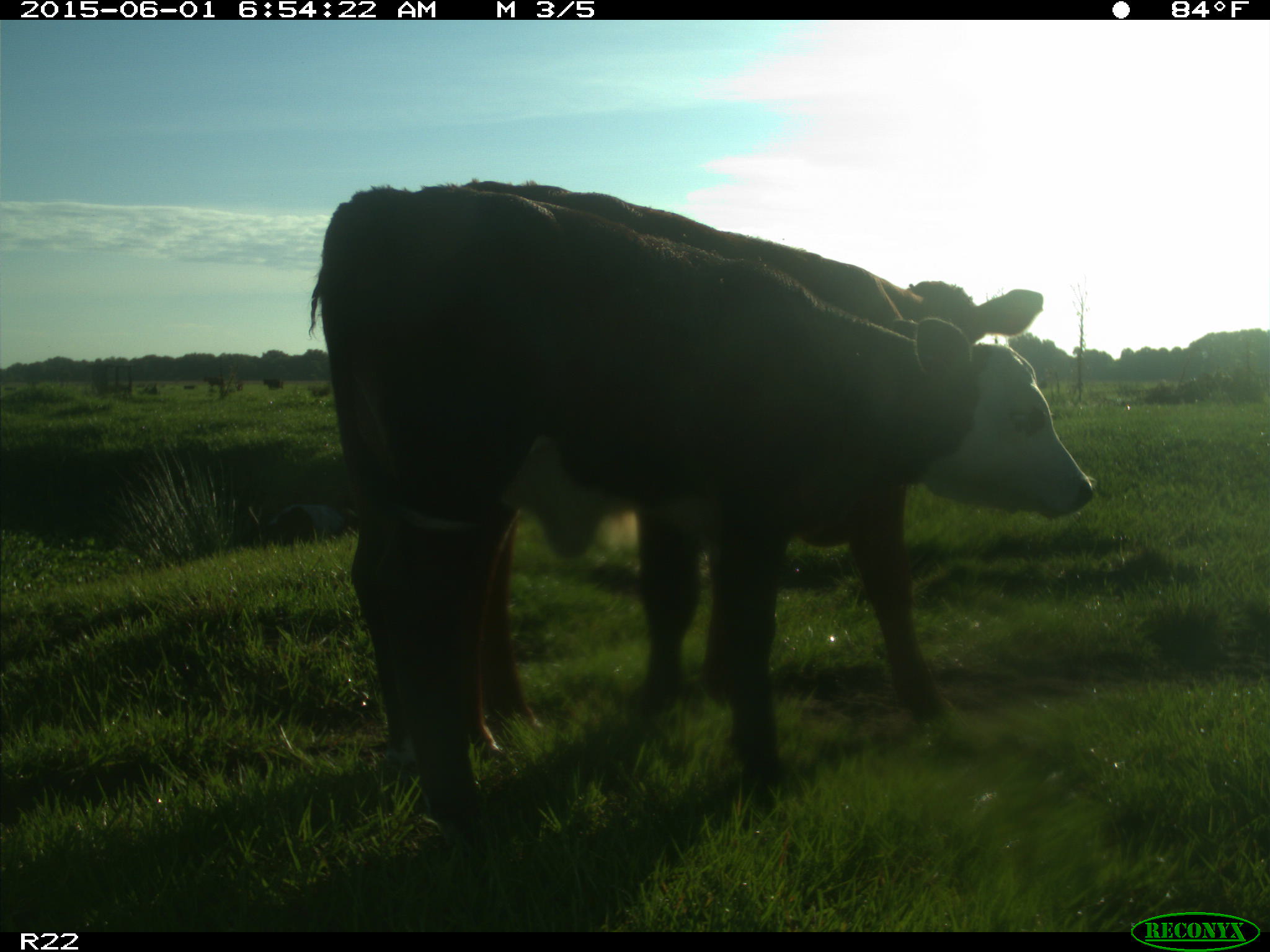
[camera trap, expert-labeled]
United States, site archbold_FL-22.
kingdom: Animalia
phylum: Chordata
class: Mammalia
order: Artiodactyla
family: Bovidae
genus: Bos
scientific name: Bos taurus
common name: domestic cow